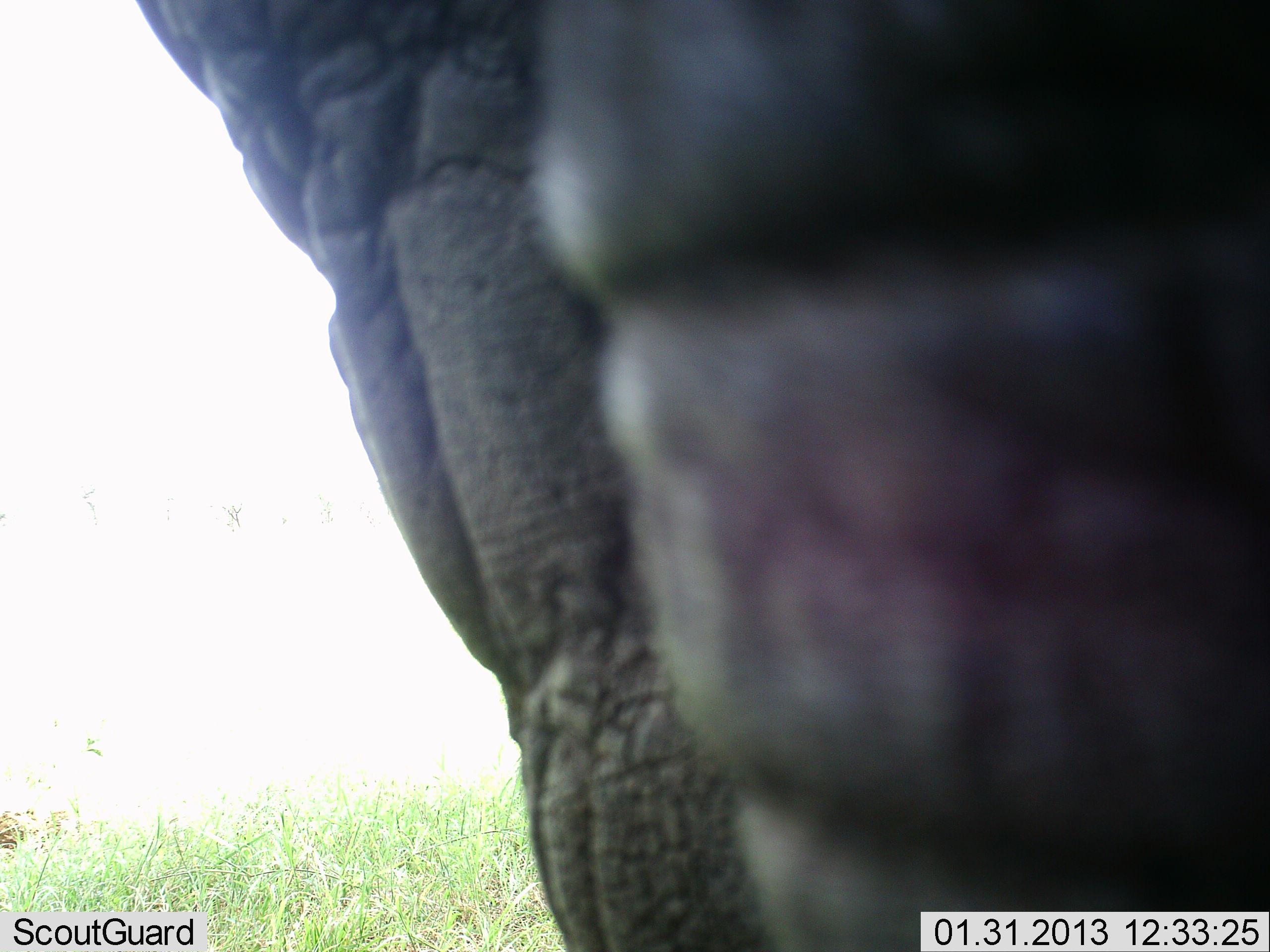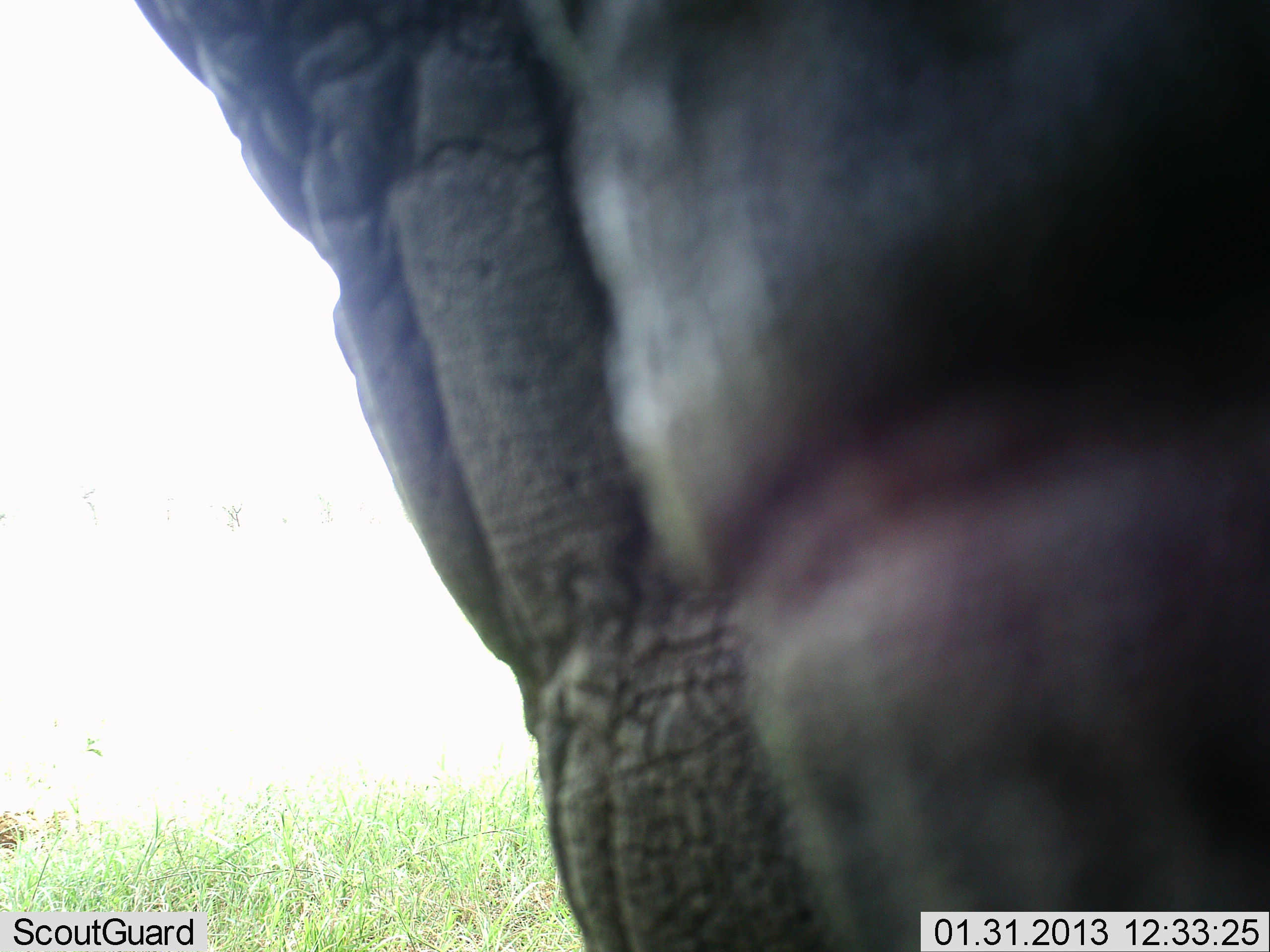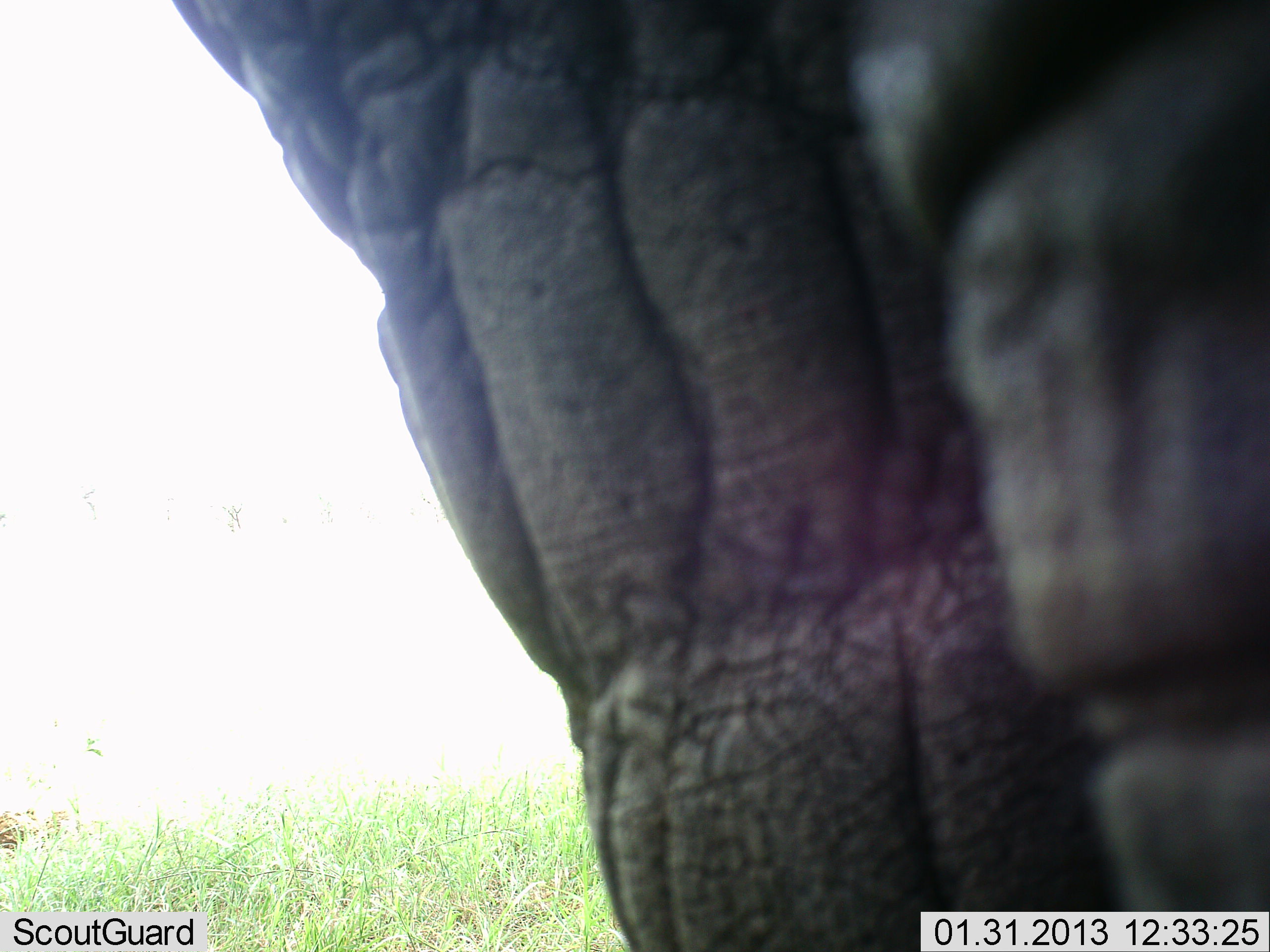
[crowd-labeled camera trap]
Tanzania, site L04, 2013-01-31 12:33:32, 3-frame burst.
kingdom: Animalia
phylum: Chordata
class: Mammalia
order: Proboscidea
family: Elephantidae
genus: Loxodonta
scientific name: Loxodonta africana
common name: african bush elephant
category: elephant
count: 1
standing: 95%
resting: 0%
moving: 5%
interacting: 5%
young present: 0%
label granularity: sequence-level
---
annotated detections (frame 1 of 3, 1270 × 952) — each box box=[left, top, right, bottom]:
animal: box=[131, 2, 1269, 950]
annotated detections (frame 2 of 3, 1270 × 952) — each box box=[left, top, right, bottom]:
animal: box=[135, 0, 1267, 952]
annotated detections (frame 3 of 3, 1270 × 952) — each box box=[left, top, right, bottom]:
animal: box=[164, 0, 1270, 951]